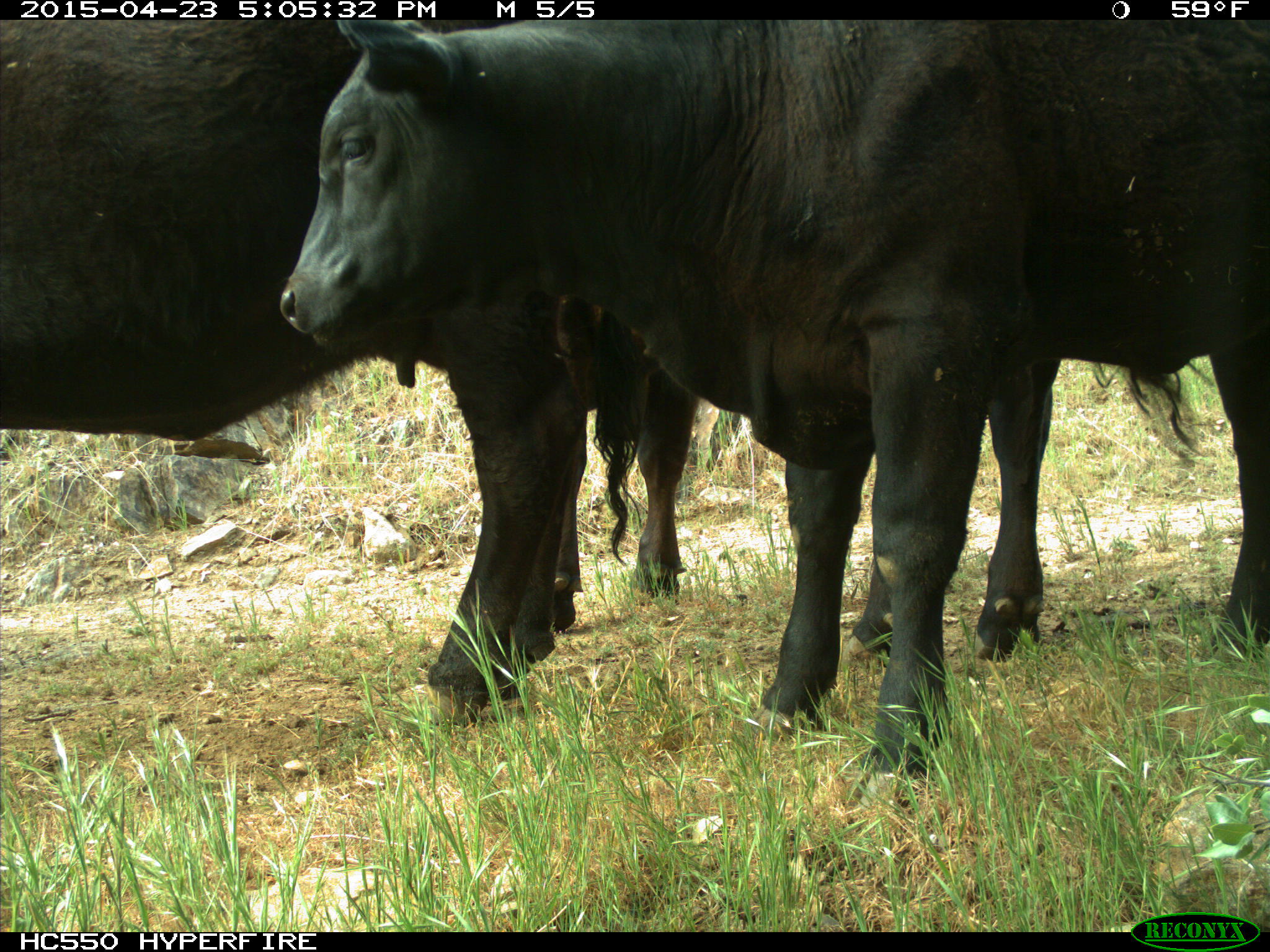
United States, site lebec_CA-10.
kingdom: Animalia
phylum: Chordata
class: Mammalia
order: Artiodactyla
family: Bovidae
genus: Bos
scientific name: Bos taurus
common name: domestic cow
Bos taurus (domestic cow).